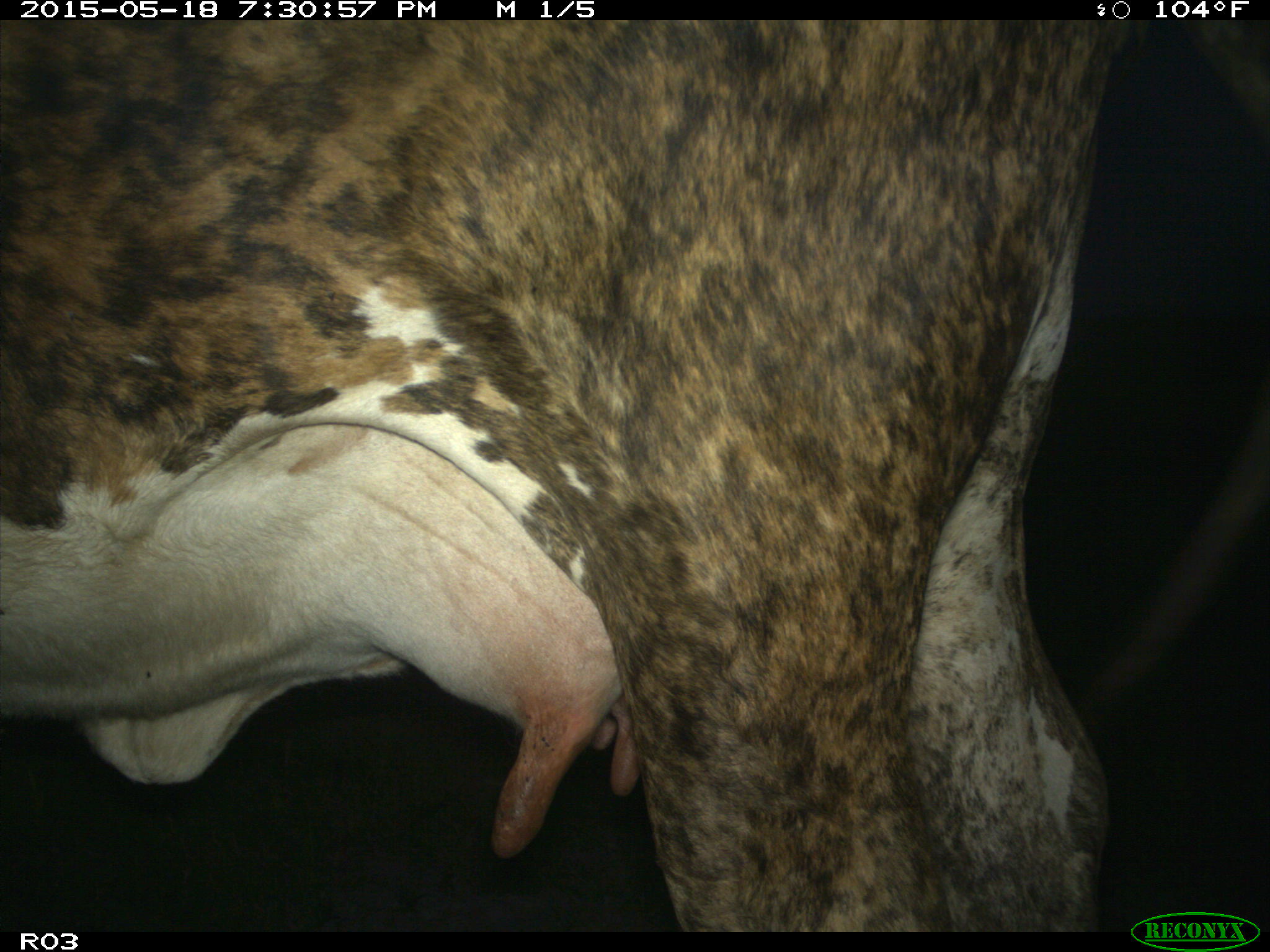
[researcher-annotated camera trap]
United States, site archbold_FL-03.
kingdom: Animalia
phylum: Chordata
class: Mammalia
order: Artiodactyla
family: Bovidae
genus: Bos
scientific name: Bos taurus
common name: domestic cow